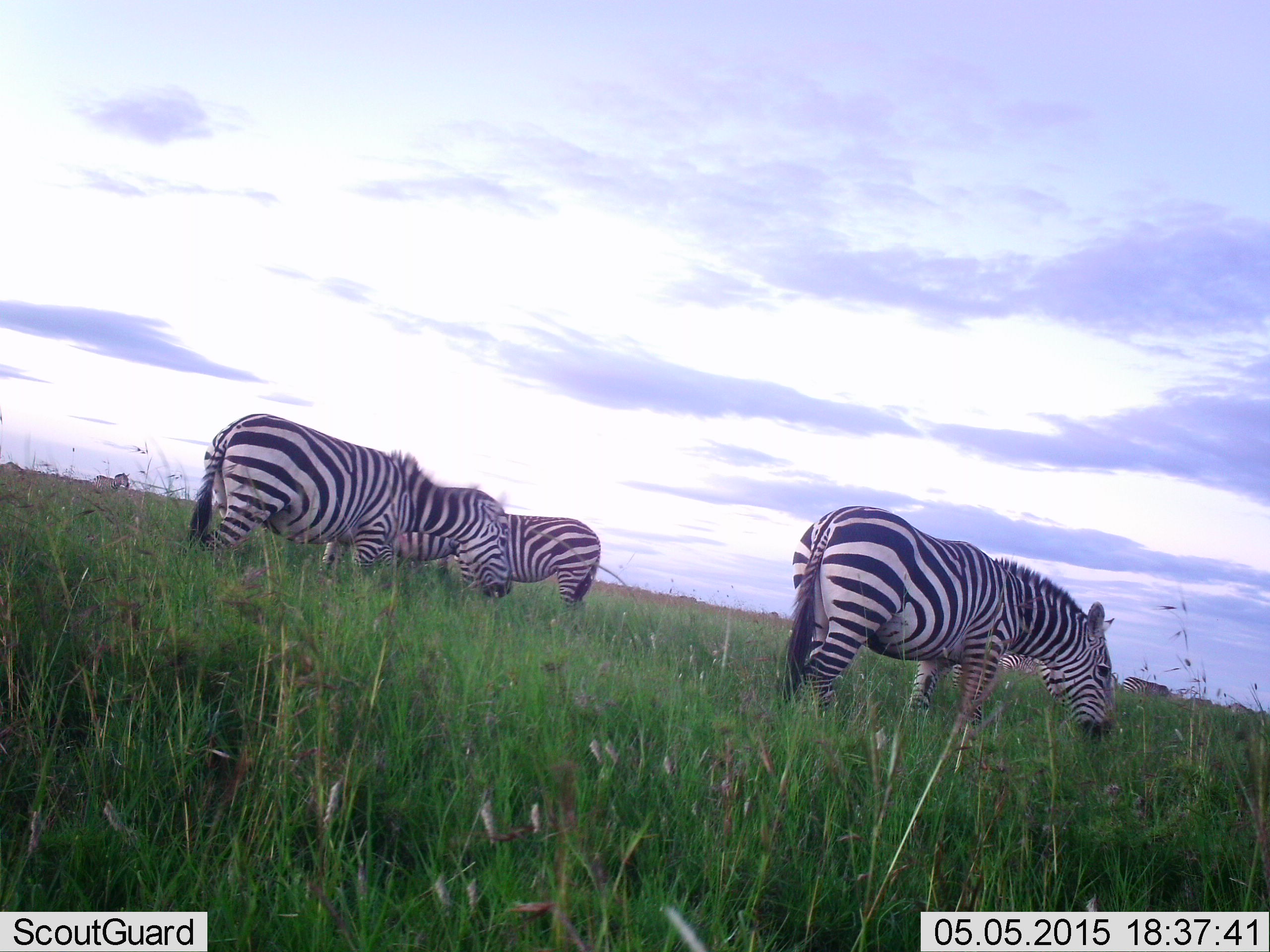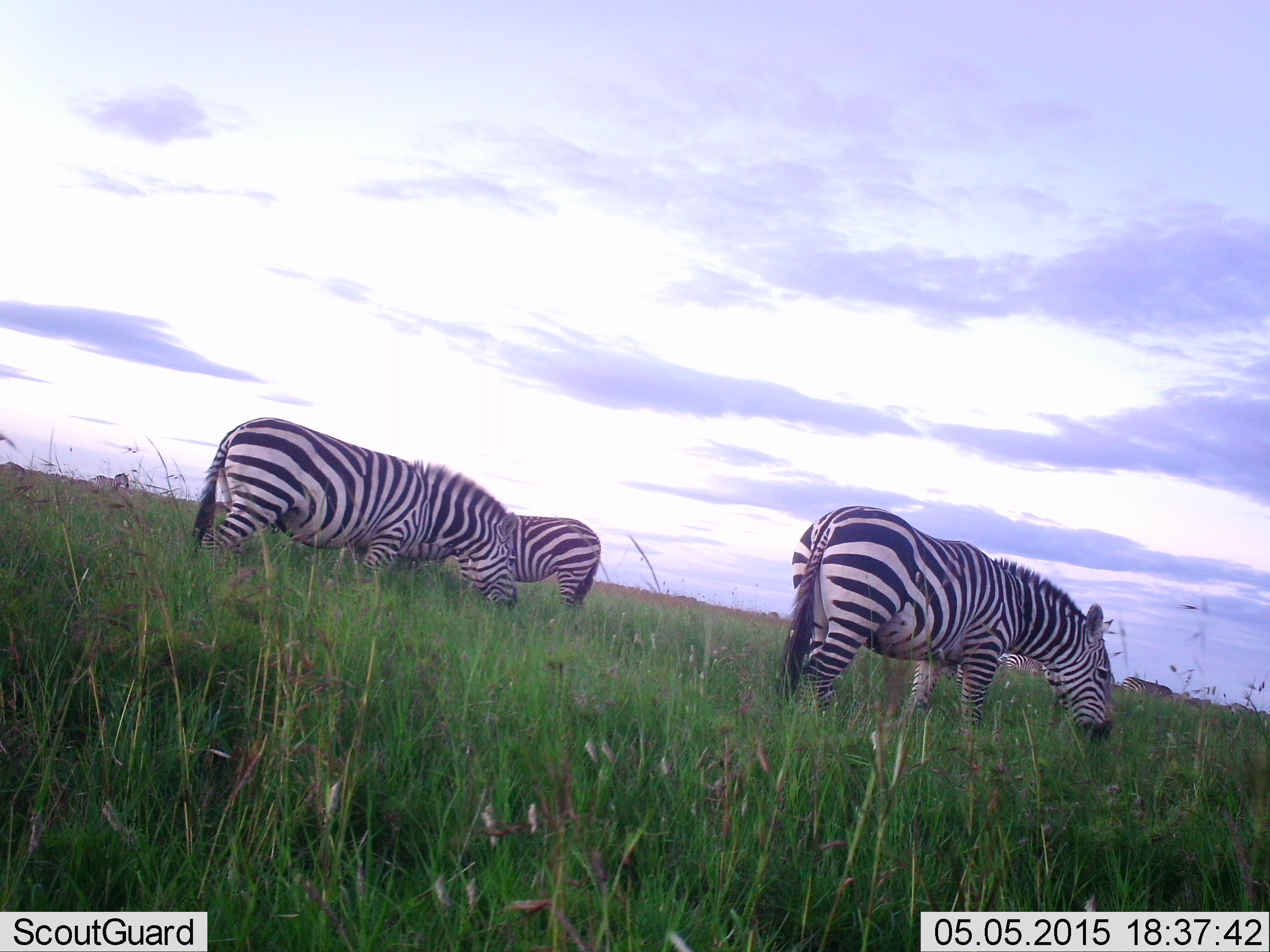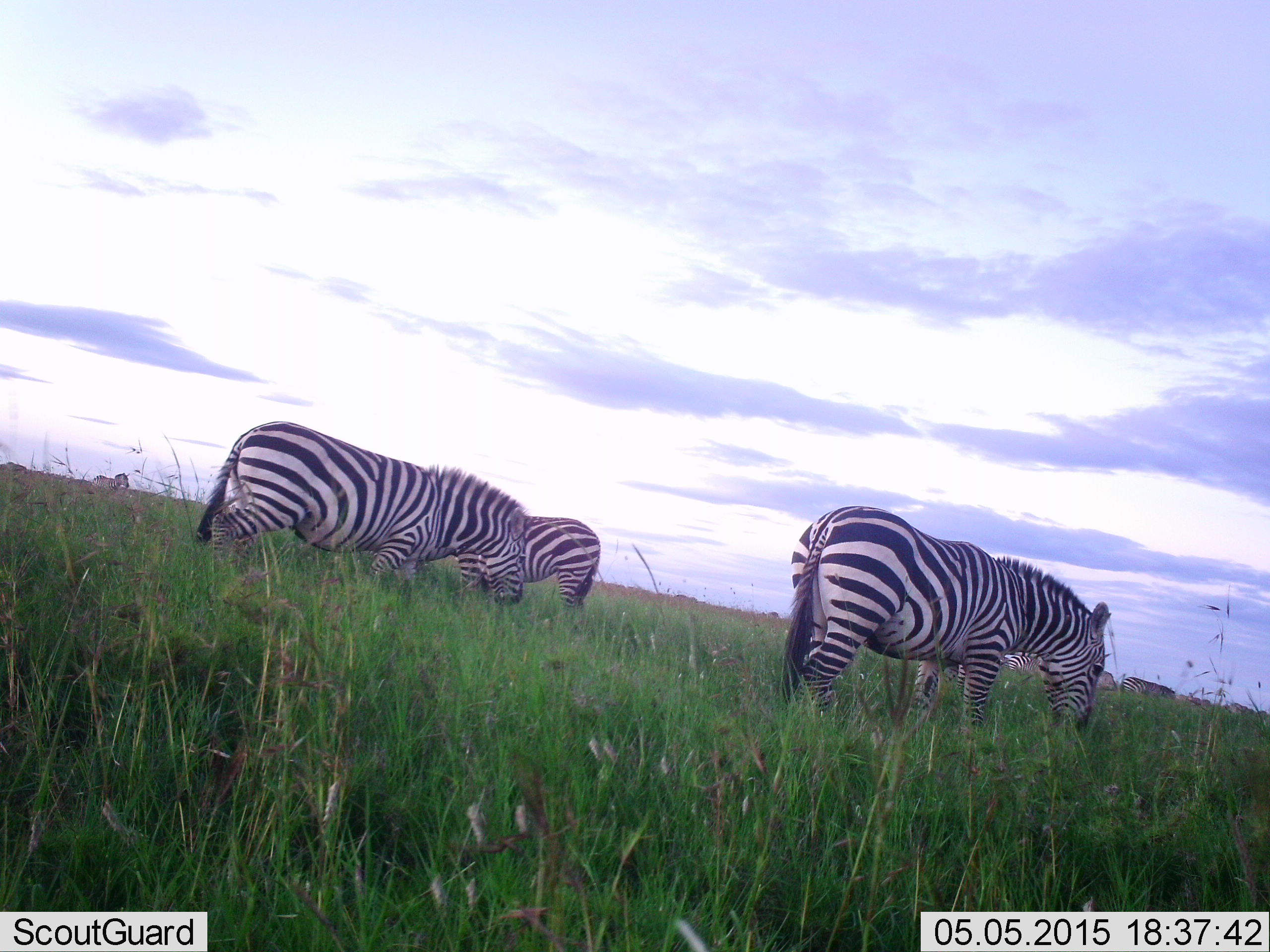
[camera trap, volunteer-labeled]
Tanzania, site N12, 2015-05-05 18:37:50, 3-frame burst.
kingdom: Animalia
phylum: Chordata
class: Mammalia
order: Perissodactyla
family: Equidae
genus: Equus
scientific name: Equus quagga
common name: plains zebra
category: zebra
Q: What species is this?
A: Zebra (plains zebra) (Equus quagga).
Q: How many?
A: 4.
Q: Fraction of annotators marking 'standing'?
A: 50%.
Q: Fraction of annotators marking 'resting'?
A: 0%.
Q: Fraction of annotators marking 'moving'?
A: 0%.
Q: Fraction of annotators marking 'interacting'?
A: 0%.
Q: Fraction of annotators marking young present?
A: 0%.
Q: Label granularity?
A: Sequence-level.